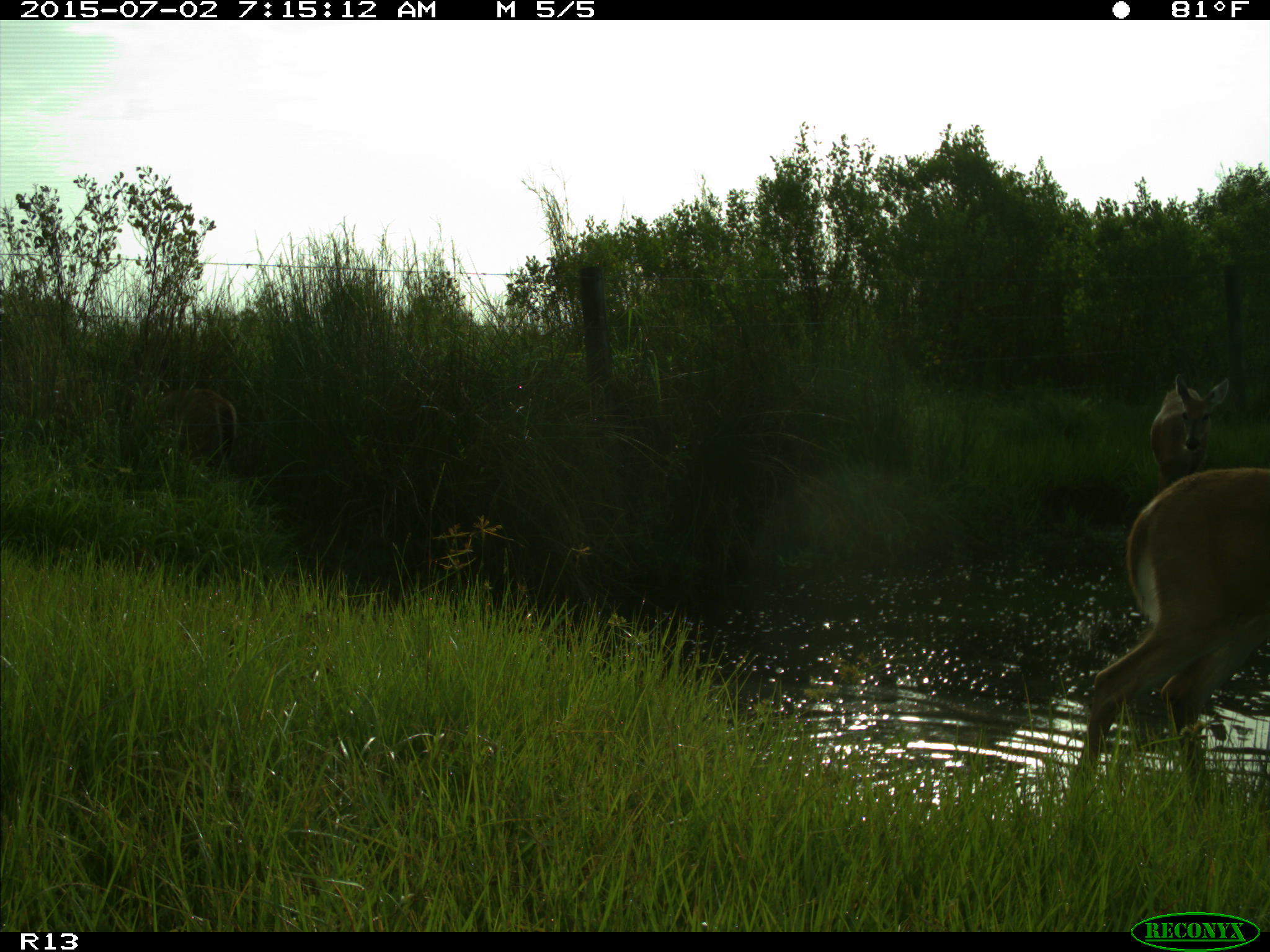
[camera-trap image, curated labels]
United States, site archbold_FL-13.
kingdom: Animalia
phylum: Chordata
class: Mammalia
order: Artiodactyla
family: Cervidae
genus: Odocoileus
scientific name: Odocoileus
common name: deer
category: unidentified deer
Unidentified deer (deer) (Odocoileus).